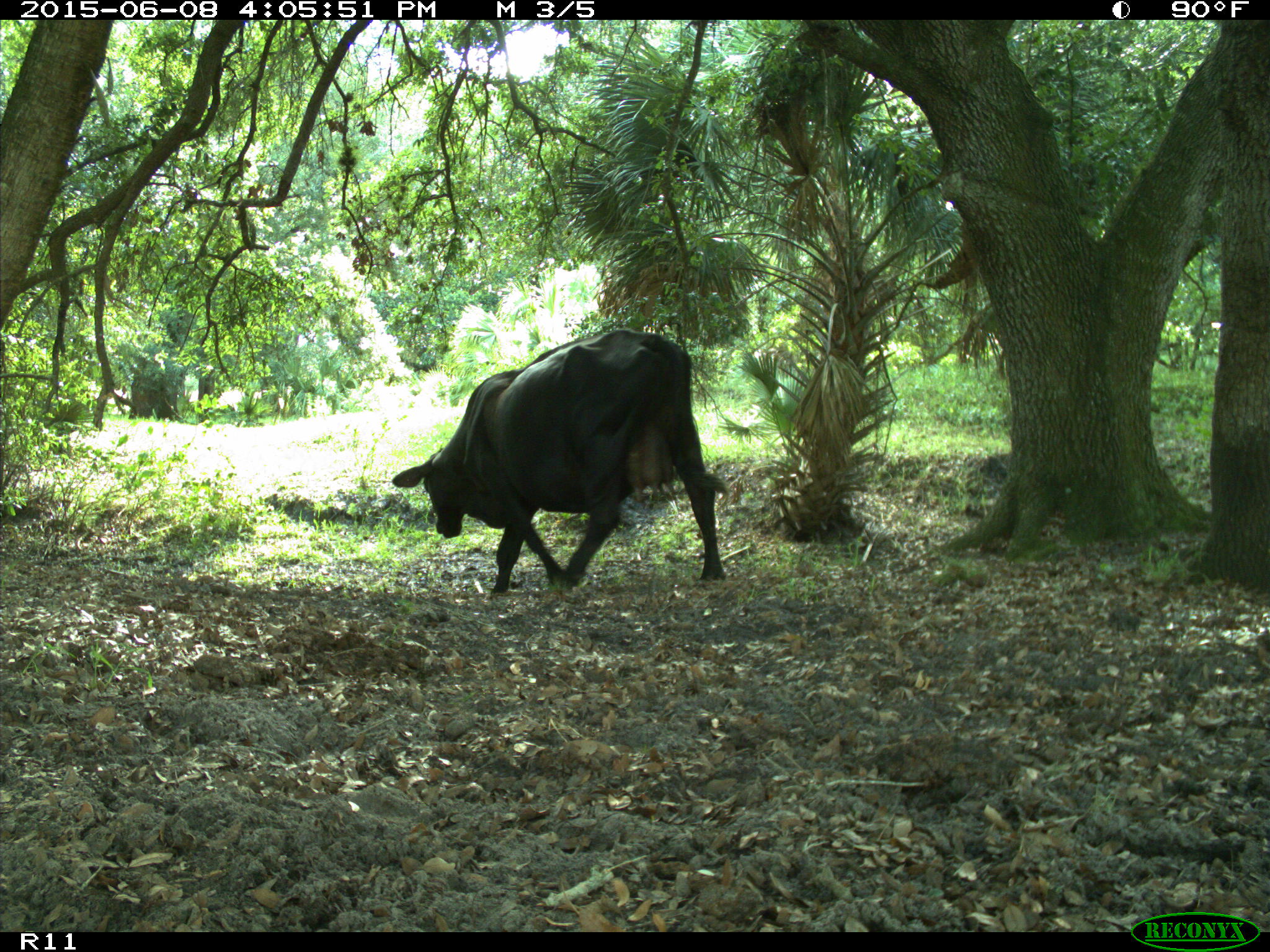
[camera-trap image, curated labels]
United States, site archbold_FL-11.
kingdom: Animalia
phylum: Chordata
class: Mammalia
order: Artiodactyla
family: Bovidae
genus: Bos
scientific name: Bos taurus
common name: domestic cow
Bos taurus (domestic cow).